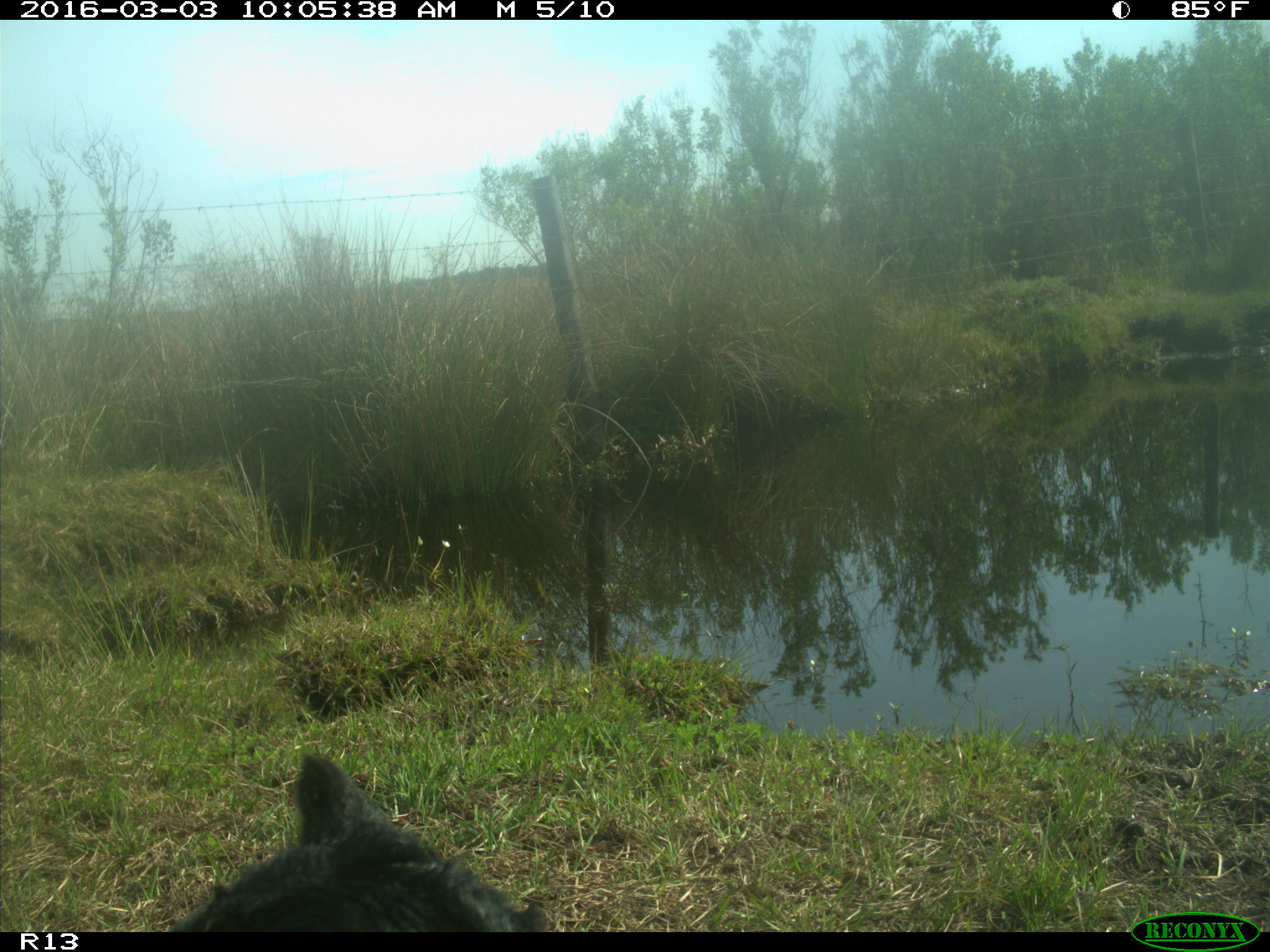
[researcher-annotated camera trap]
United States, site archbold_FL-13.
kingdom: Animalia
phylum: Chordata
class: Mammalia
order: Artiodactyla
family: Bovidae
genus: Bos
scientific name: Bos taurus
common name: domestic cow